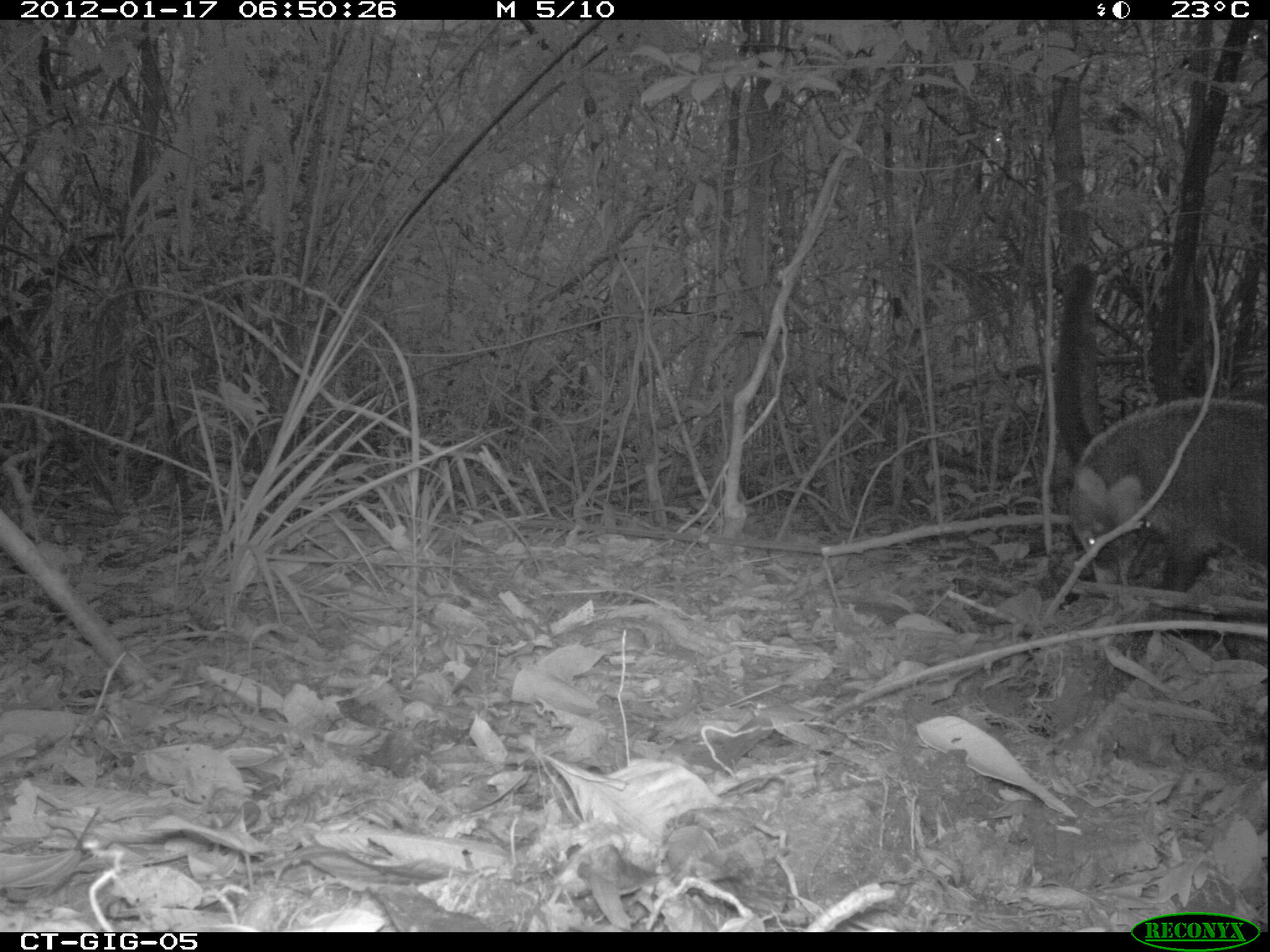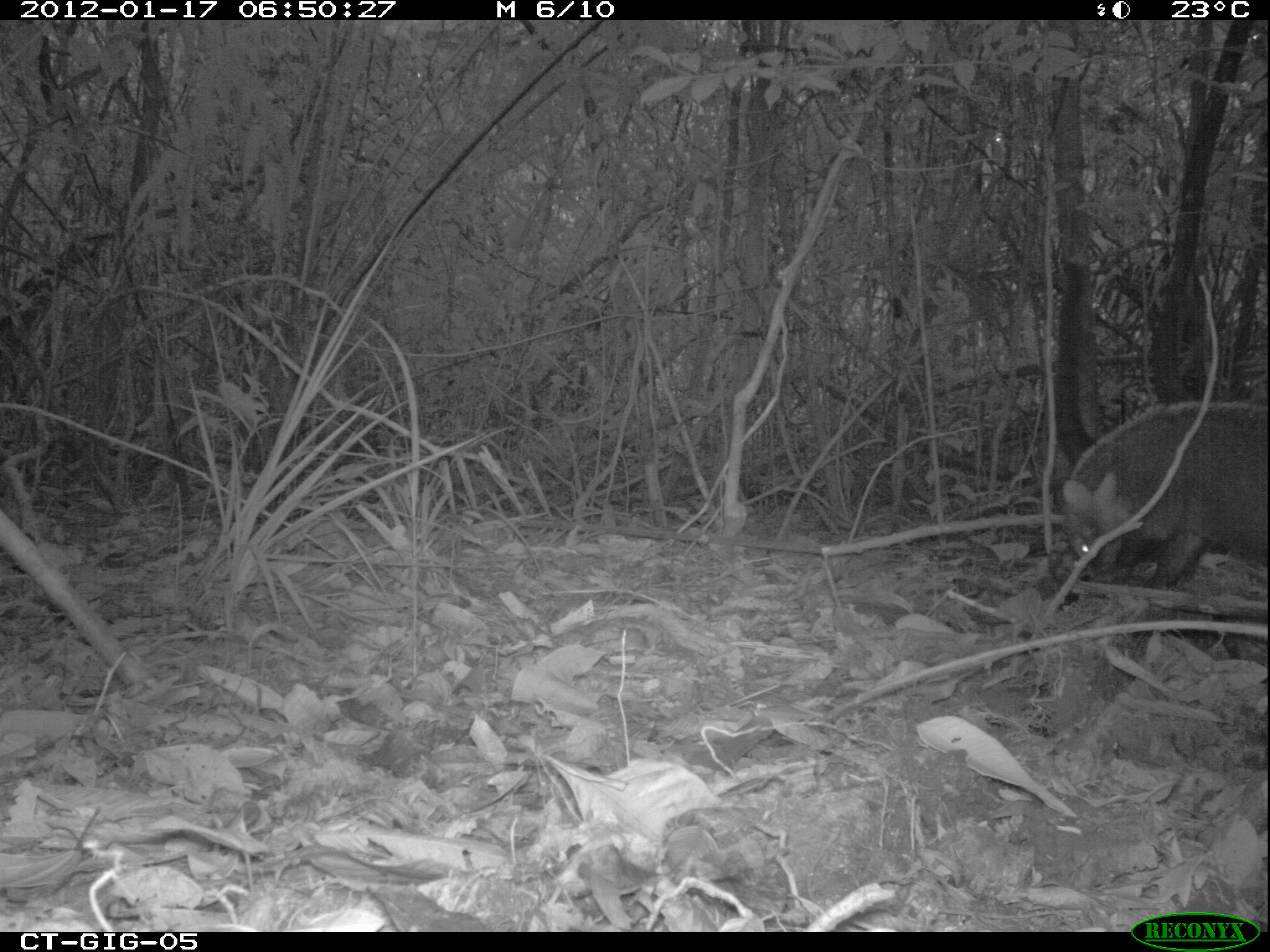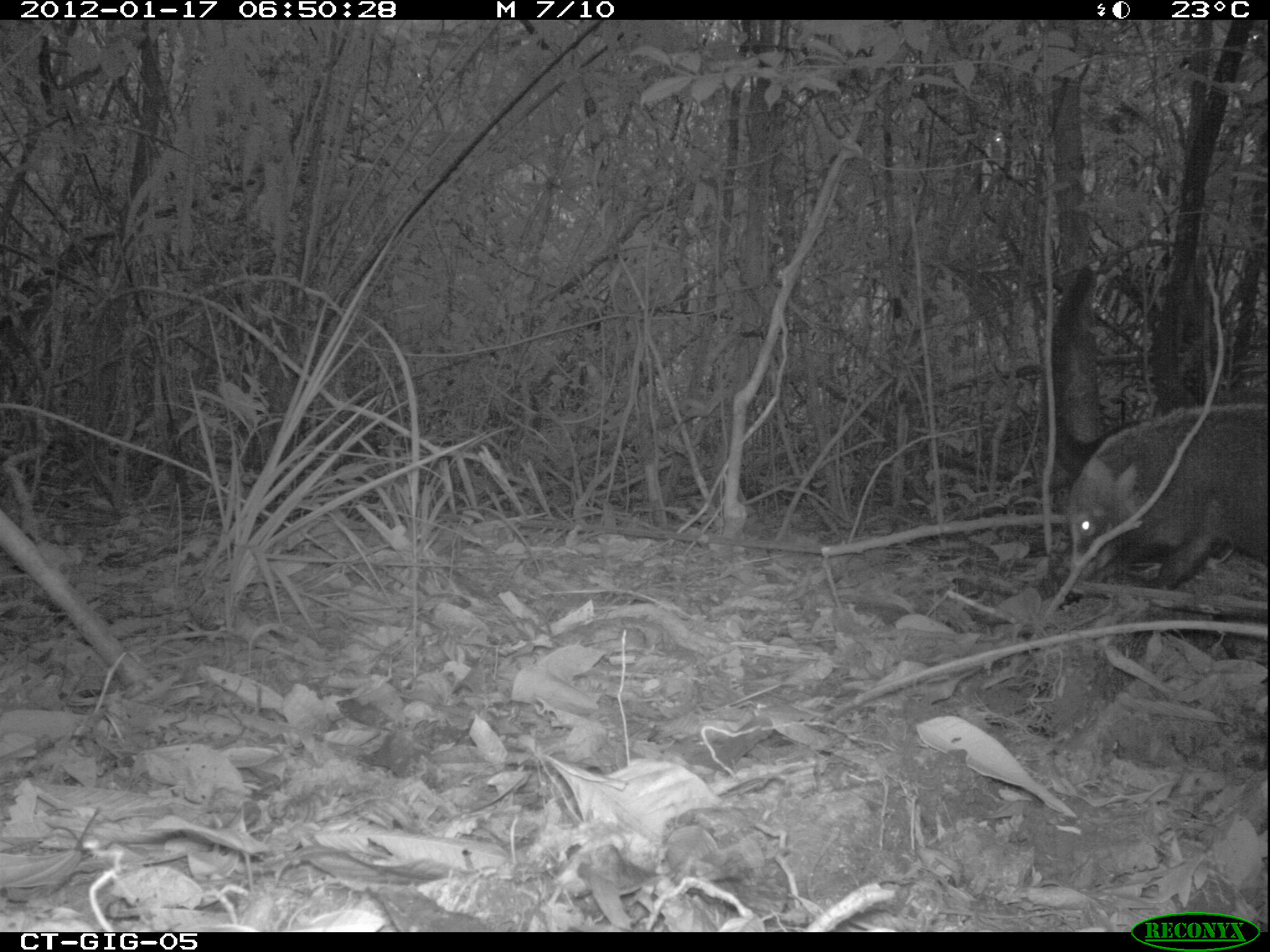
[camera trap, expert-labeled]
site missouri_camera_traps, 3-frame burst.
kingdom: Animalia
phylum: Chordata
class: Mammalia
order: Carnivora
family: Procyonidae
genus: Nasua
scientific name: Nasua narica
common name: white-nosed coati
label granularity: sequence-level